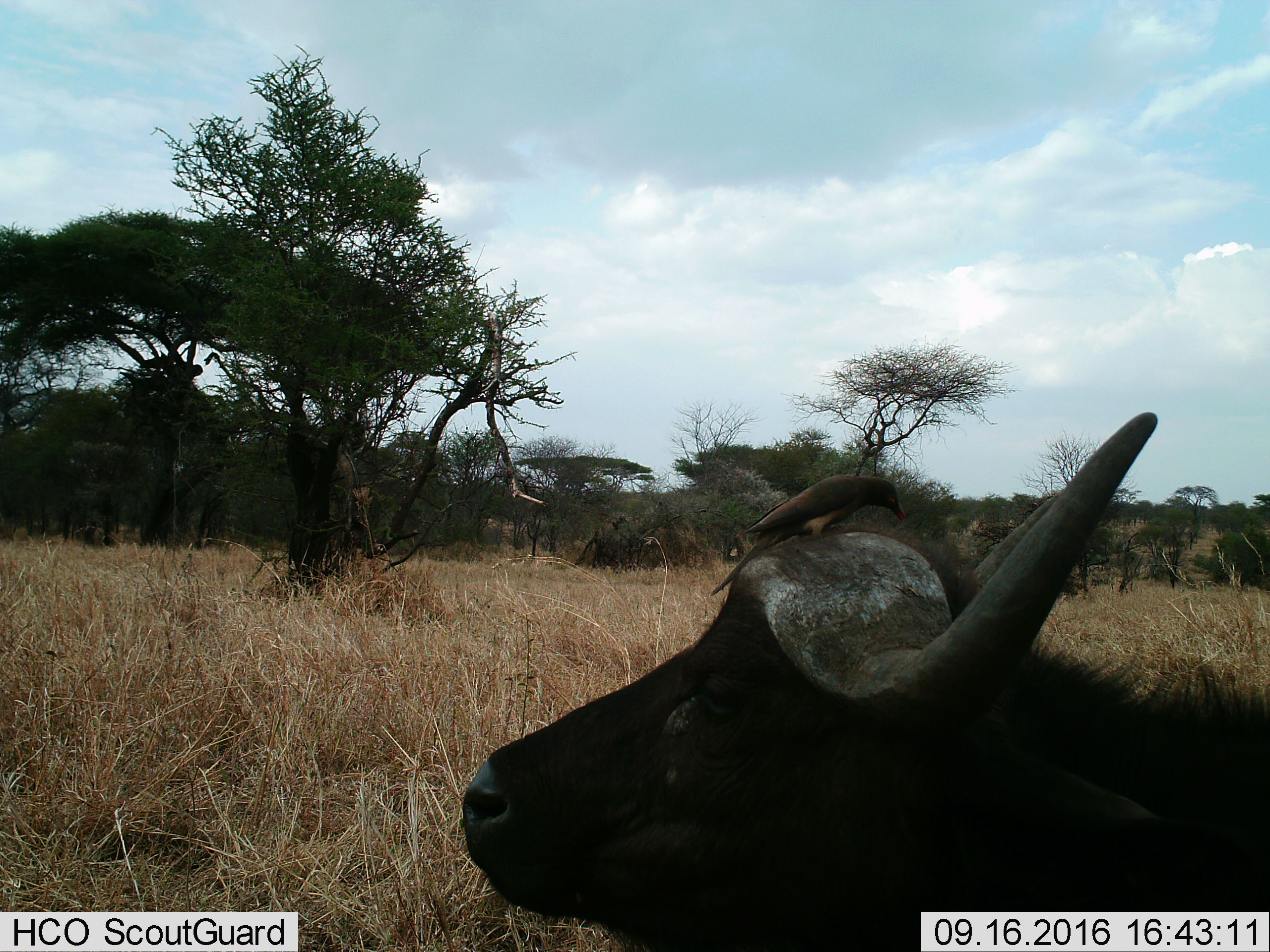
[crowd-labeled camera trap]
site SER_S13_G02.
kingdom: Animalia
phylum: Chordata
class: Mammalia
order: Artiodactyla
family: Bovidae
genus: Syncerus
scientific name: Syncerus caffer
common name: african buffalo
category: buffalo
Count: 1.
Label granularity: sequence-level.